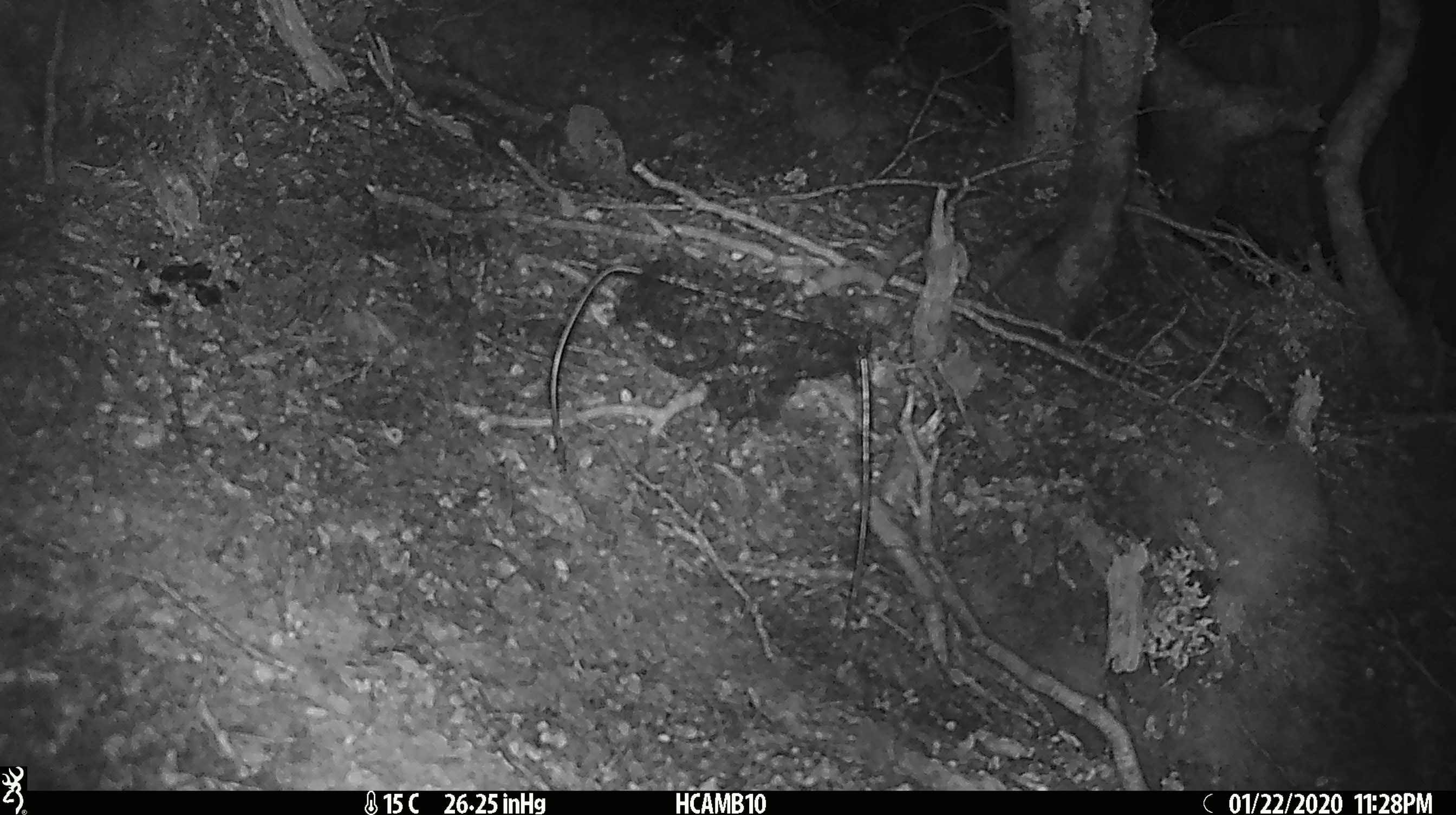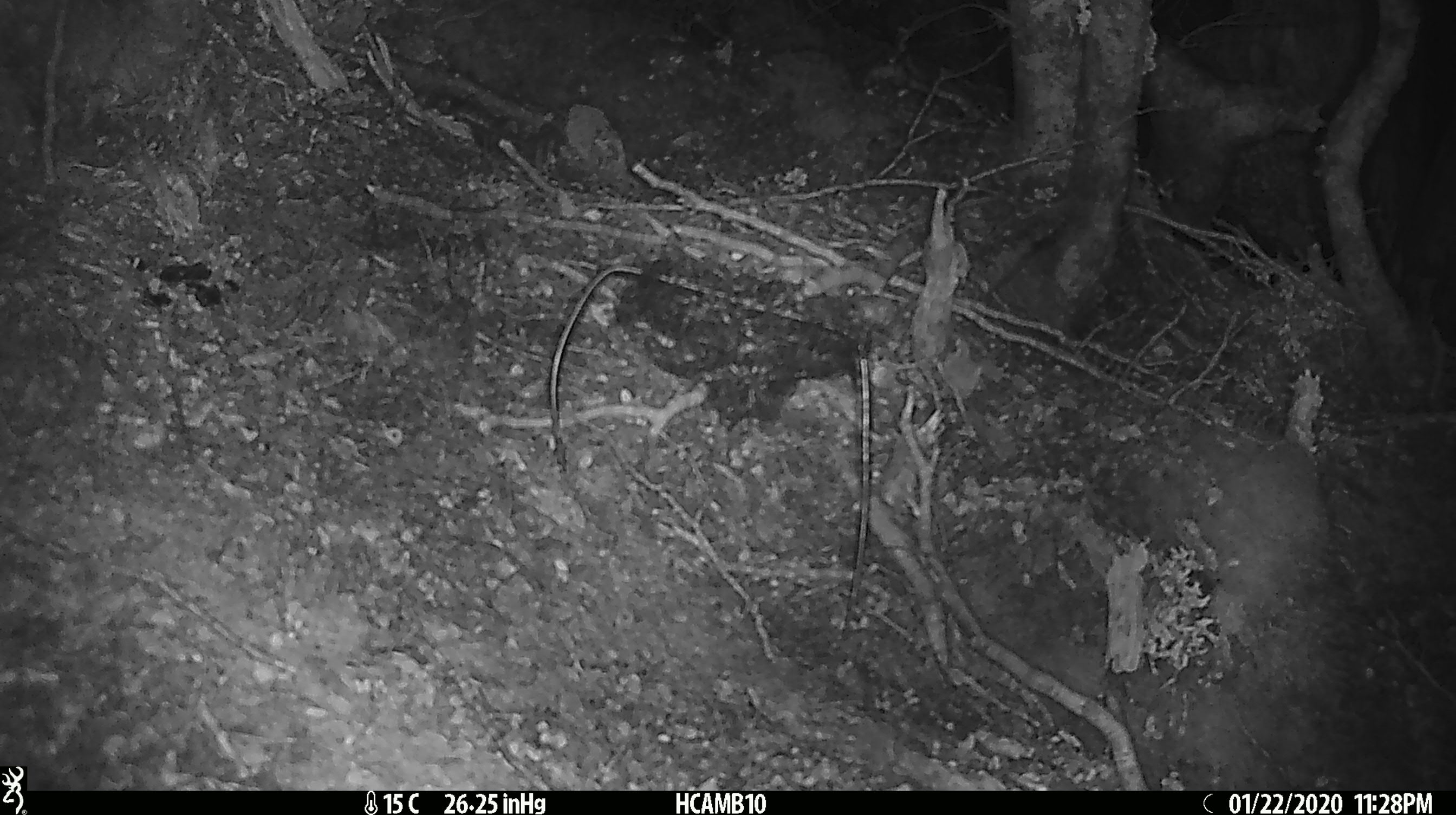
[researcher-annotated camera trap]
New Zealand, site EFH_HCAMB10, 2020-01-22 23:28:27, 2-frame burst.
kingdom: Animalia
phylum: Chordata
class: Mammalia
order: Rodentia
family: Muridae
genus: Mus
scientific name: Mus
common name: mouse